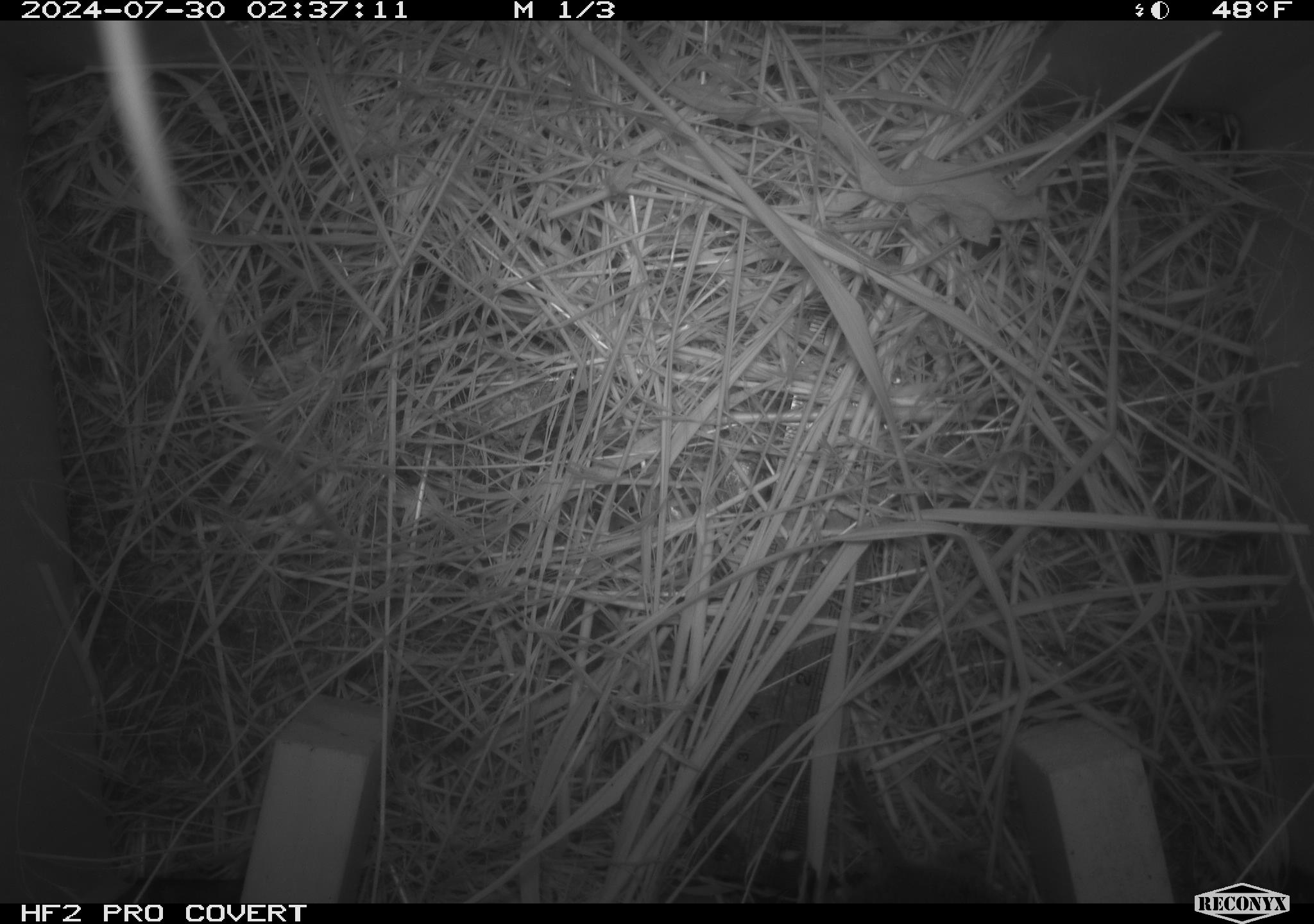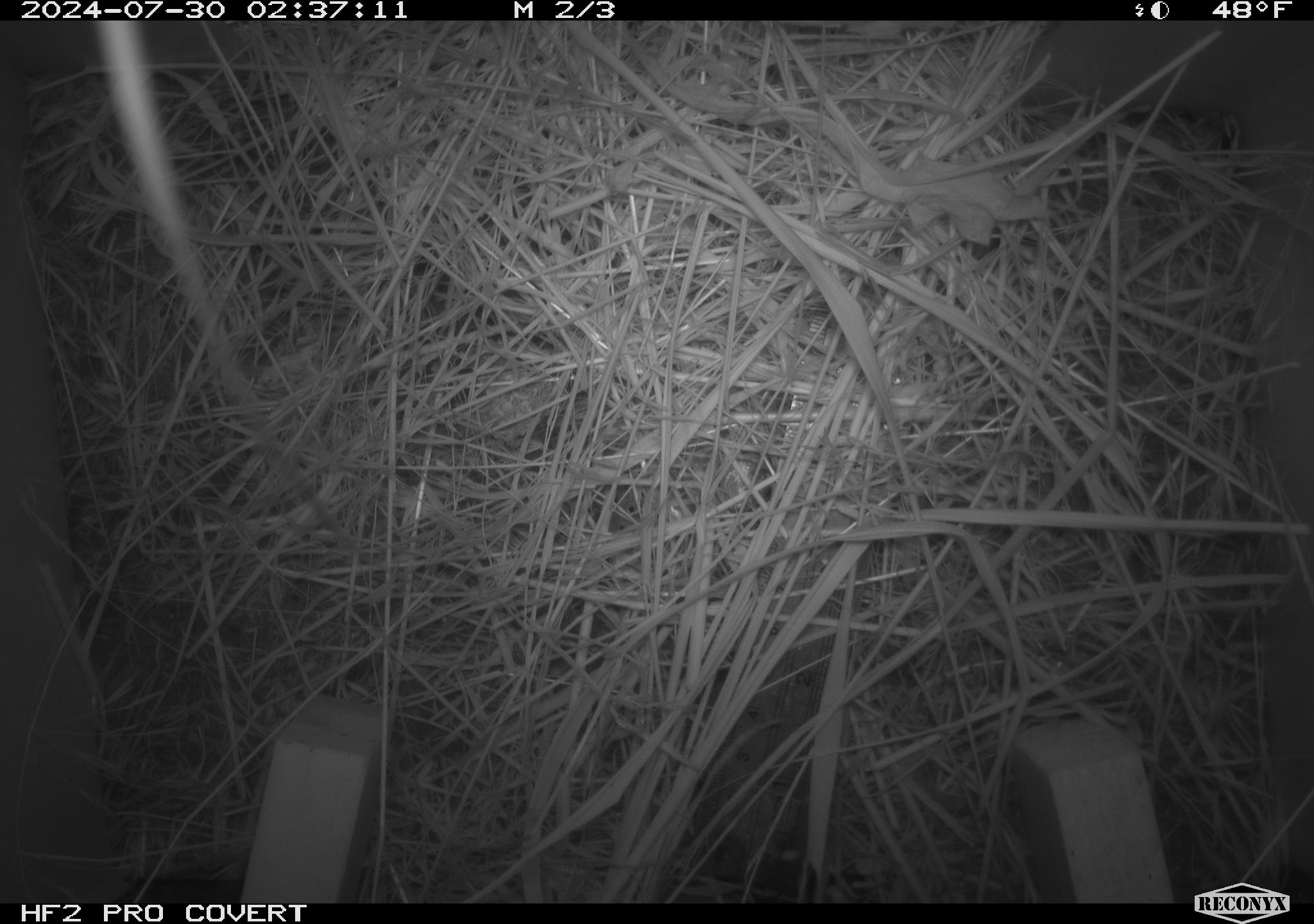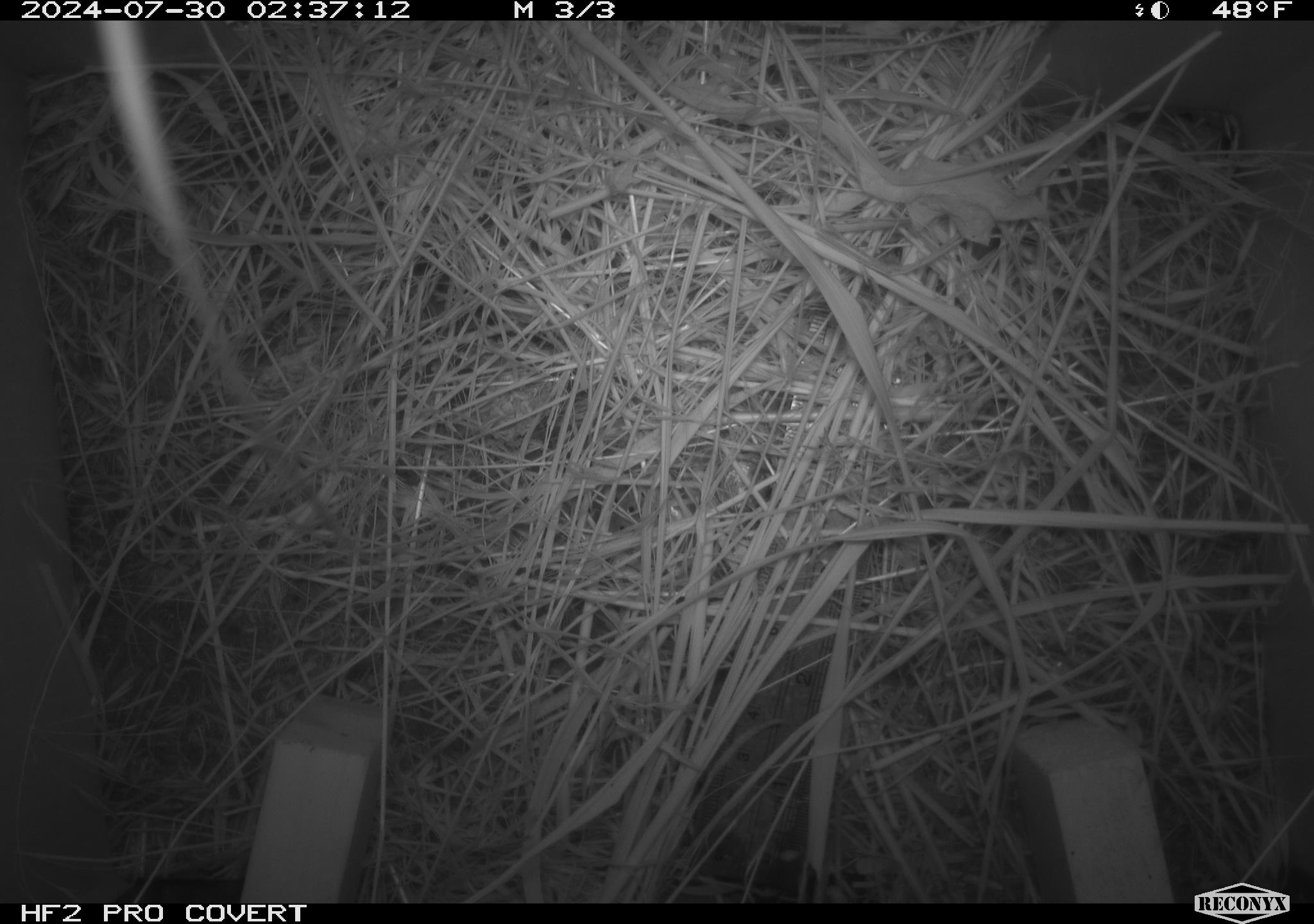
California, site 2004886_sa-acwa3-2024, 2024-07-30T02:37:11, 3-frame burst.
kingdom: Animalia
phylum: Chordata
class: Mammalia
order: Rodentia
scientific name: Rodentia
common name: mouse species